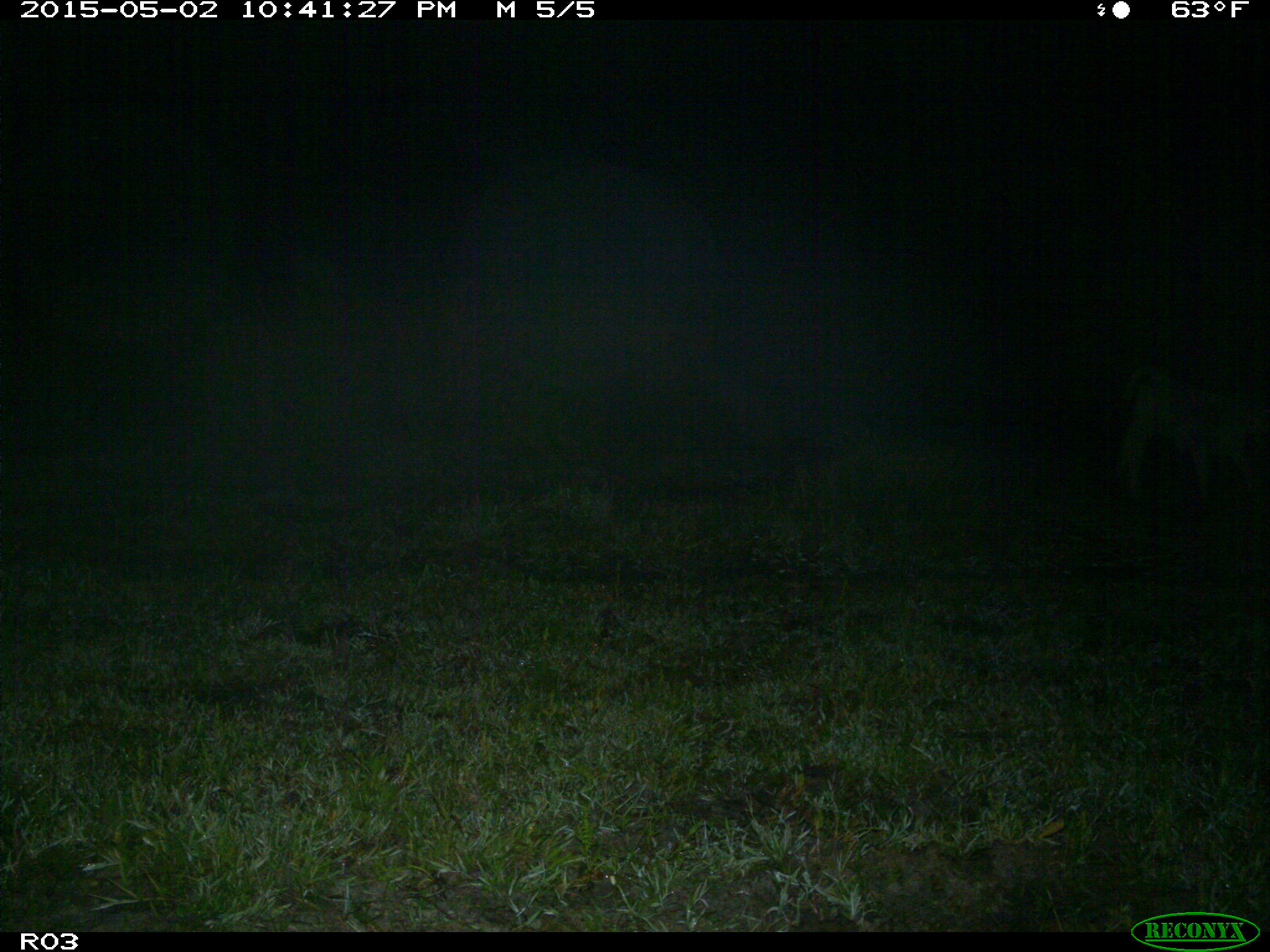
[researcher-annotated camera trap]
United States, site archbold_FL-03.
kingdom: Animalia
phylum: Chordata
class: Mammalia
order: Artiodactyla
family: Bovidae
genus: Bos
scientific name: Bos taurus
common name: domestic cow